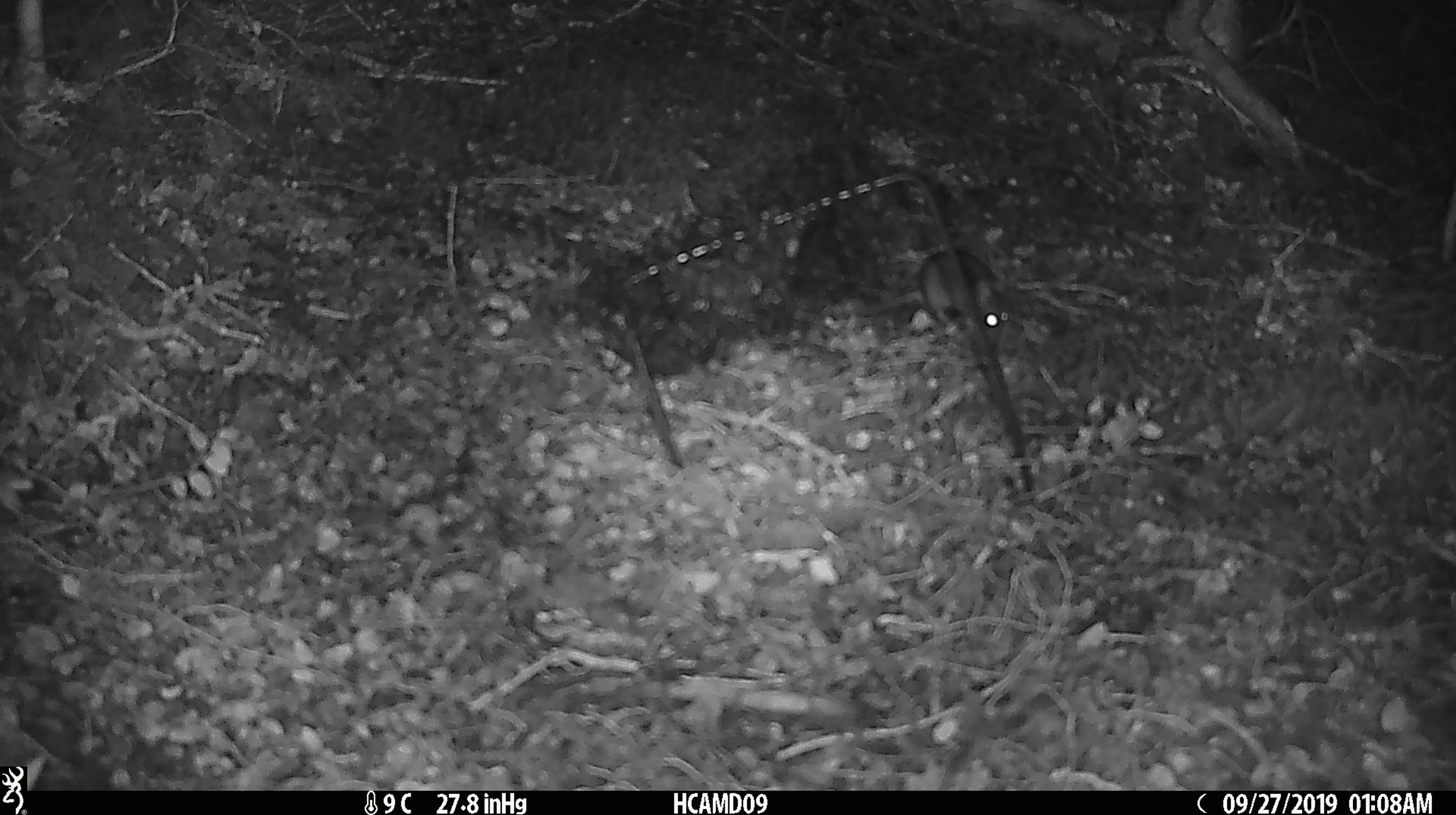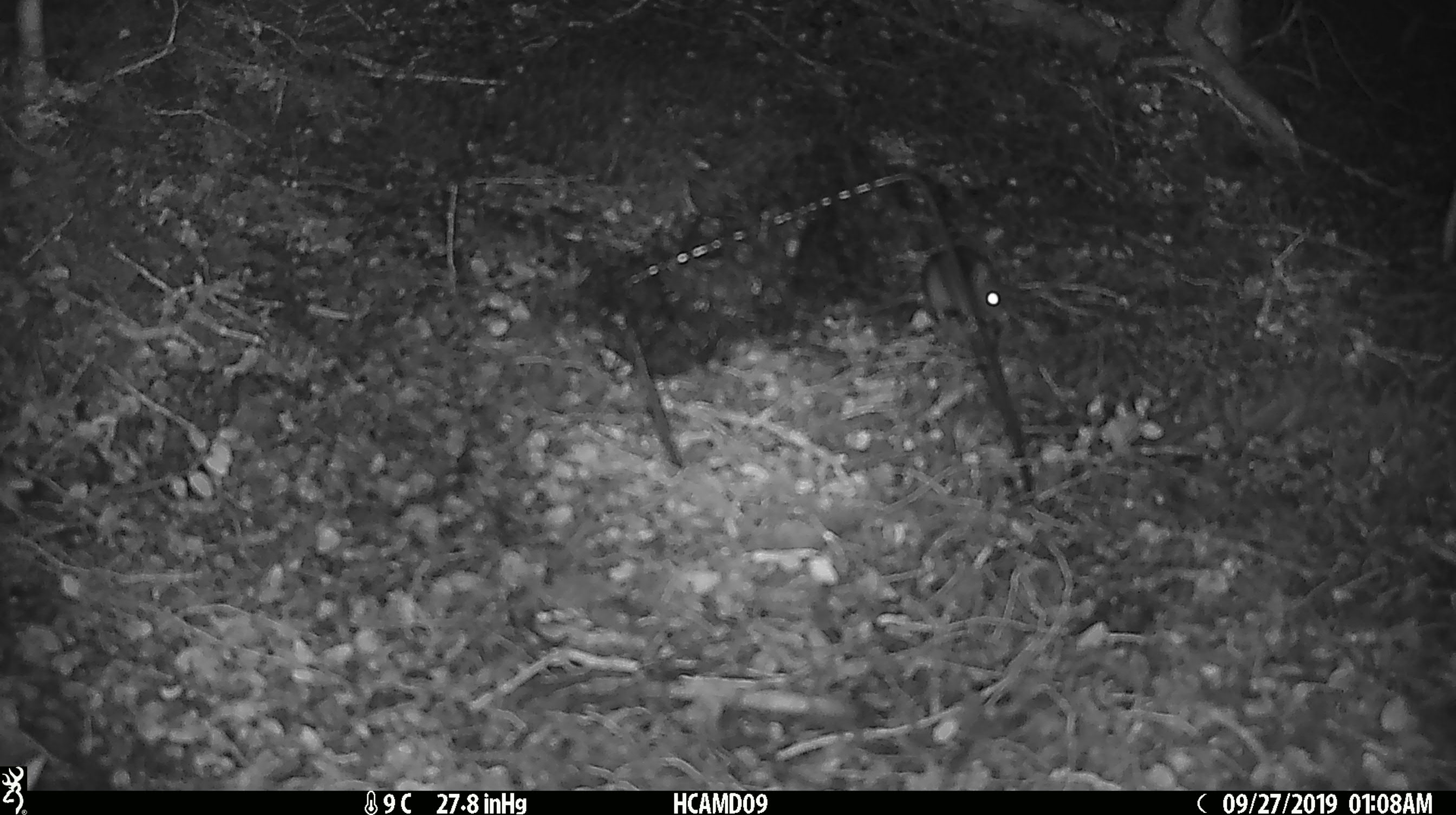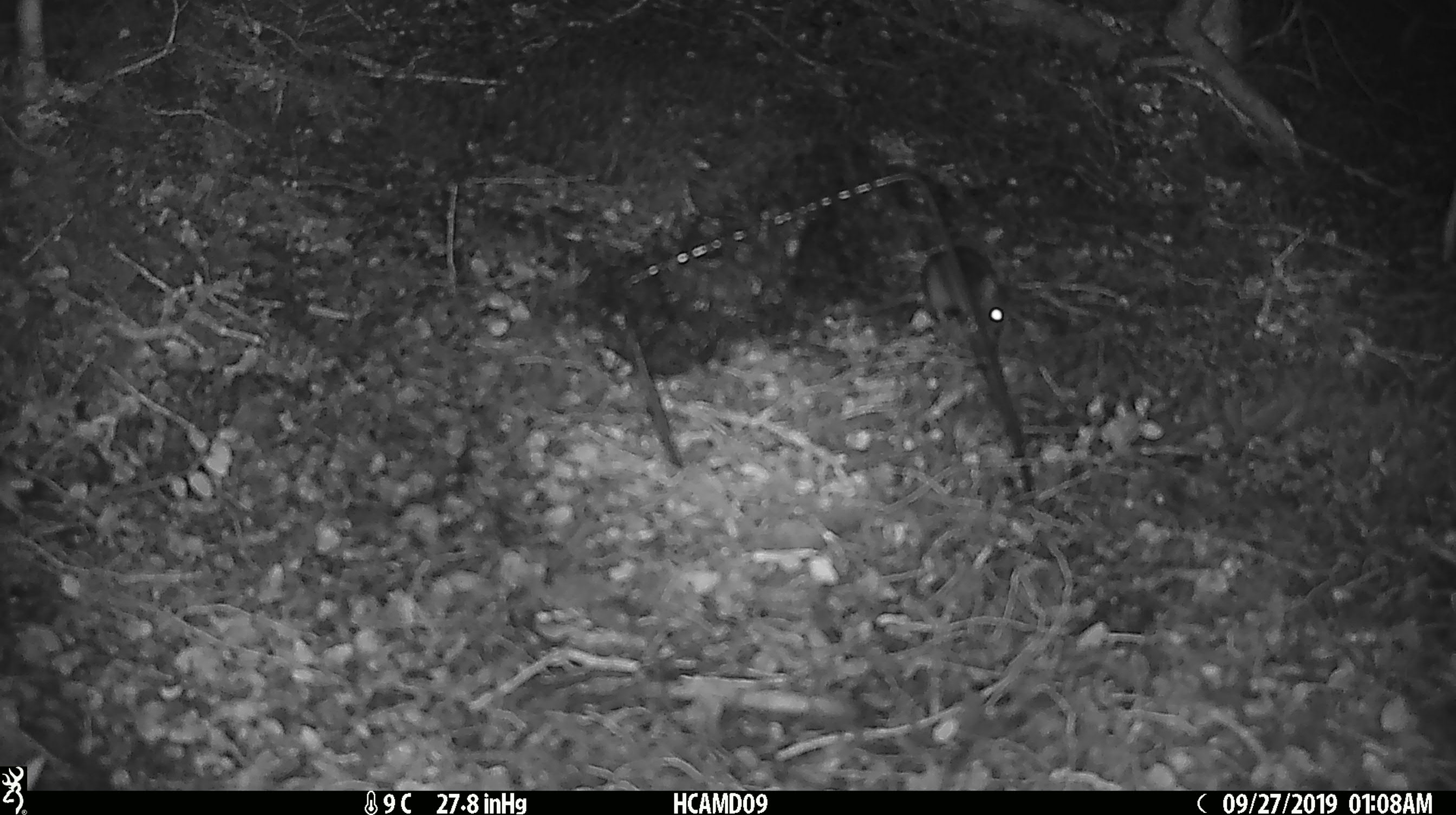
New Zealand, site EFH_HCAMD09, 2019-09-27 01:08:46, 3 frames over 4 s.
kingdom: Animalia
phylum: Chordata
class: Mammalia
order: Rodentia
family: Muridae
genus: Mus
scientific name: Mus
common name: mouse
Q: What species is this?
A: Mouse (Mus).